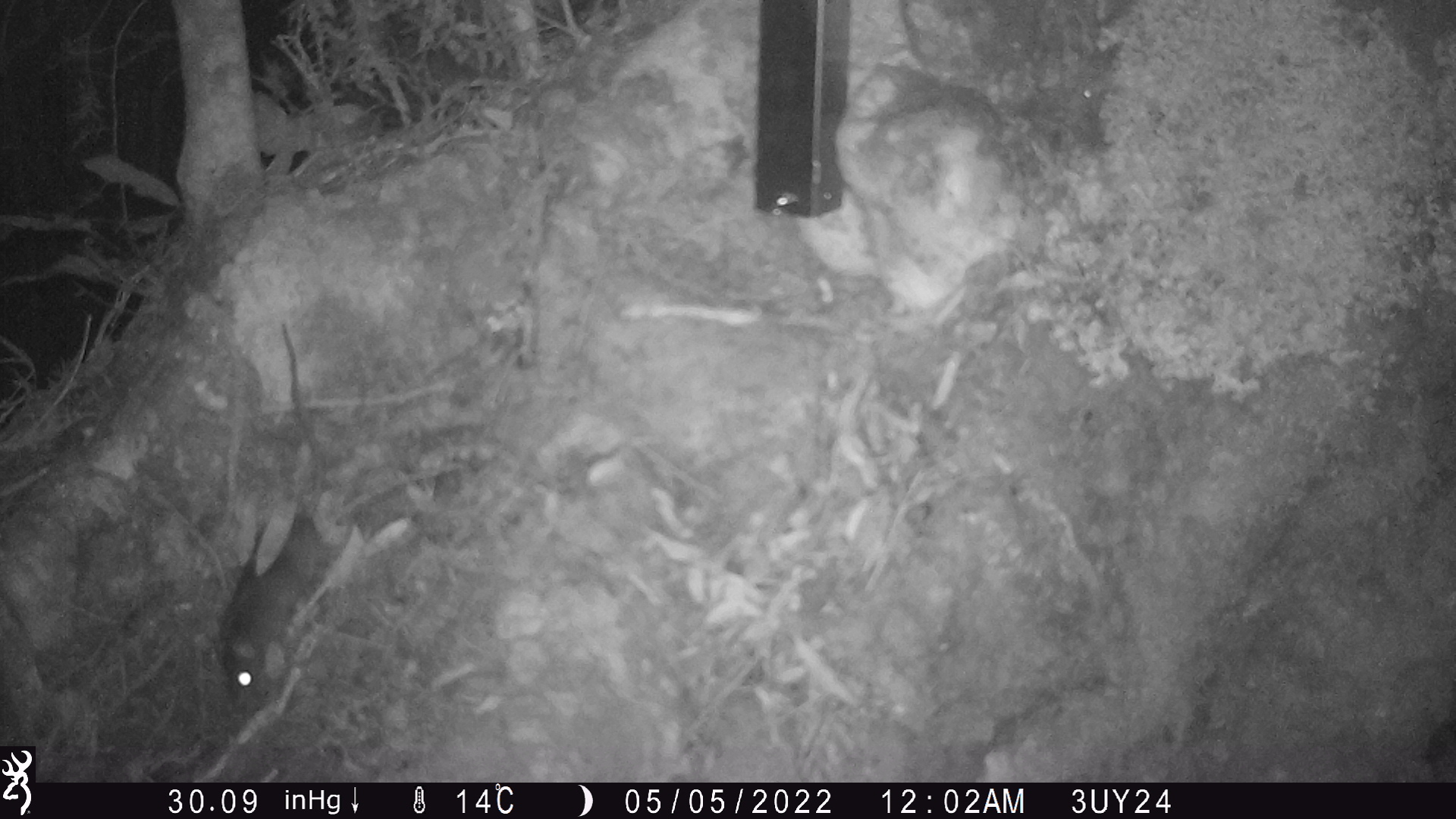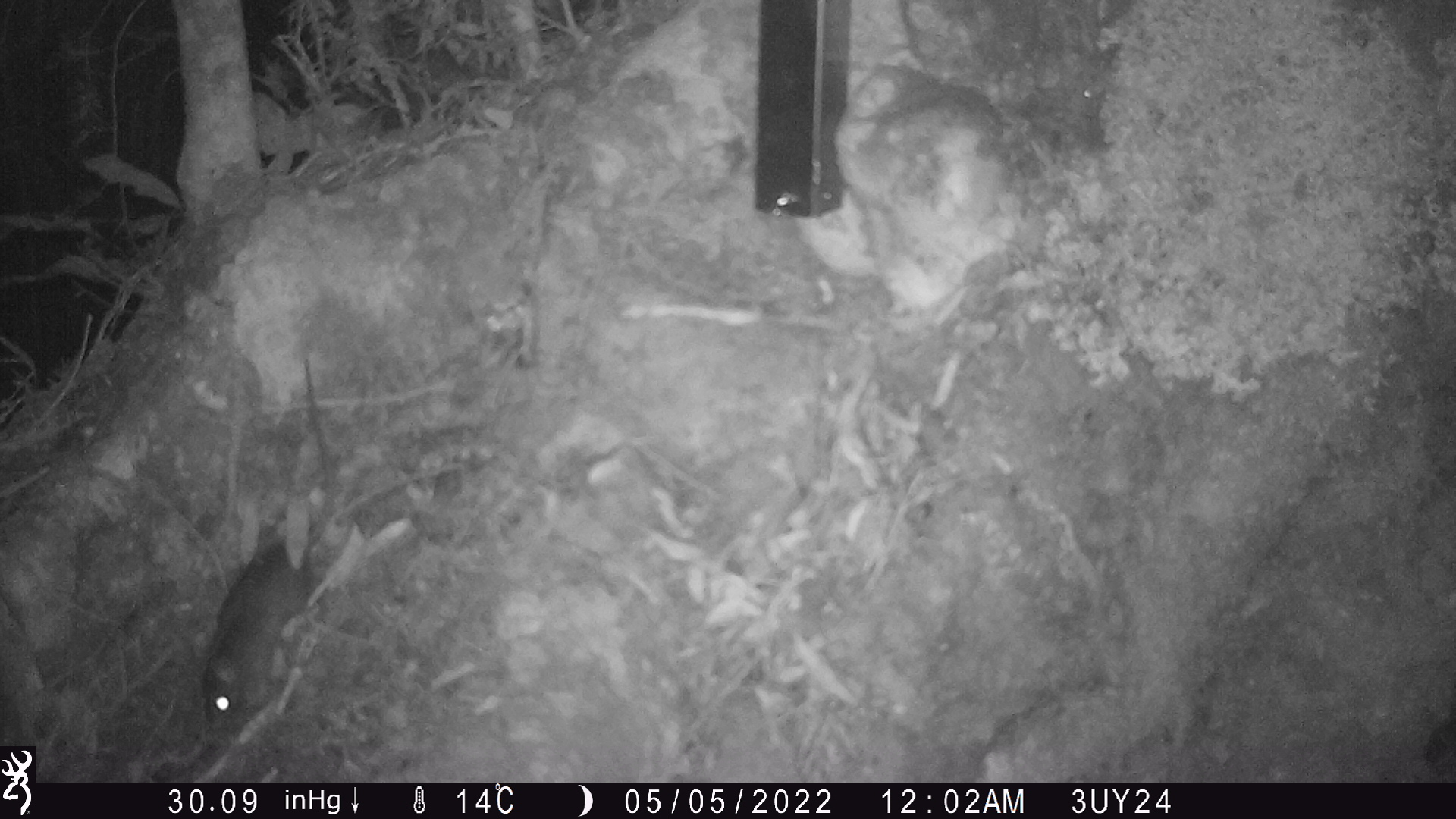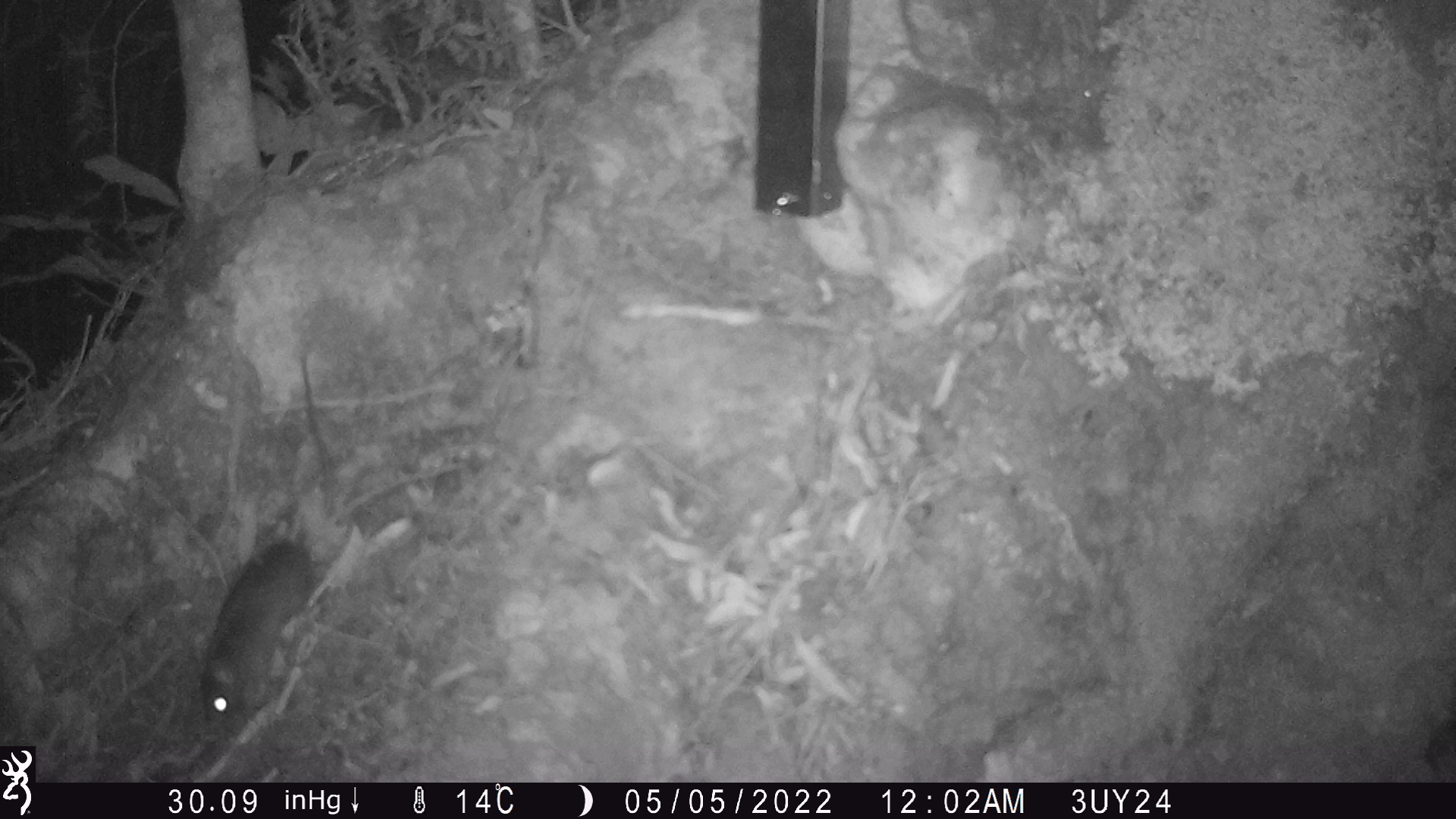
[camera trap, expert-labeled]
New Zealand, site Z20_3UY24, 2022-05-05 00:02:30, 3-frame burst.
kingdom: Animalia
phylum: Chordata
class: Mammalia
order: Rodentia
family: Muridae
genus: Rattus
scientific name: Rattus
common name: rat